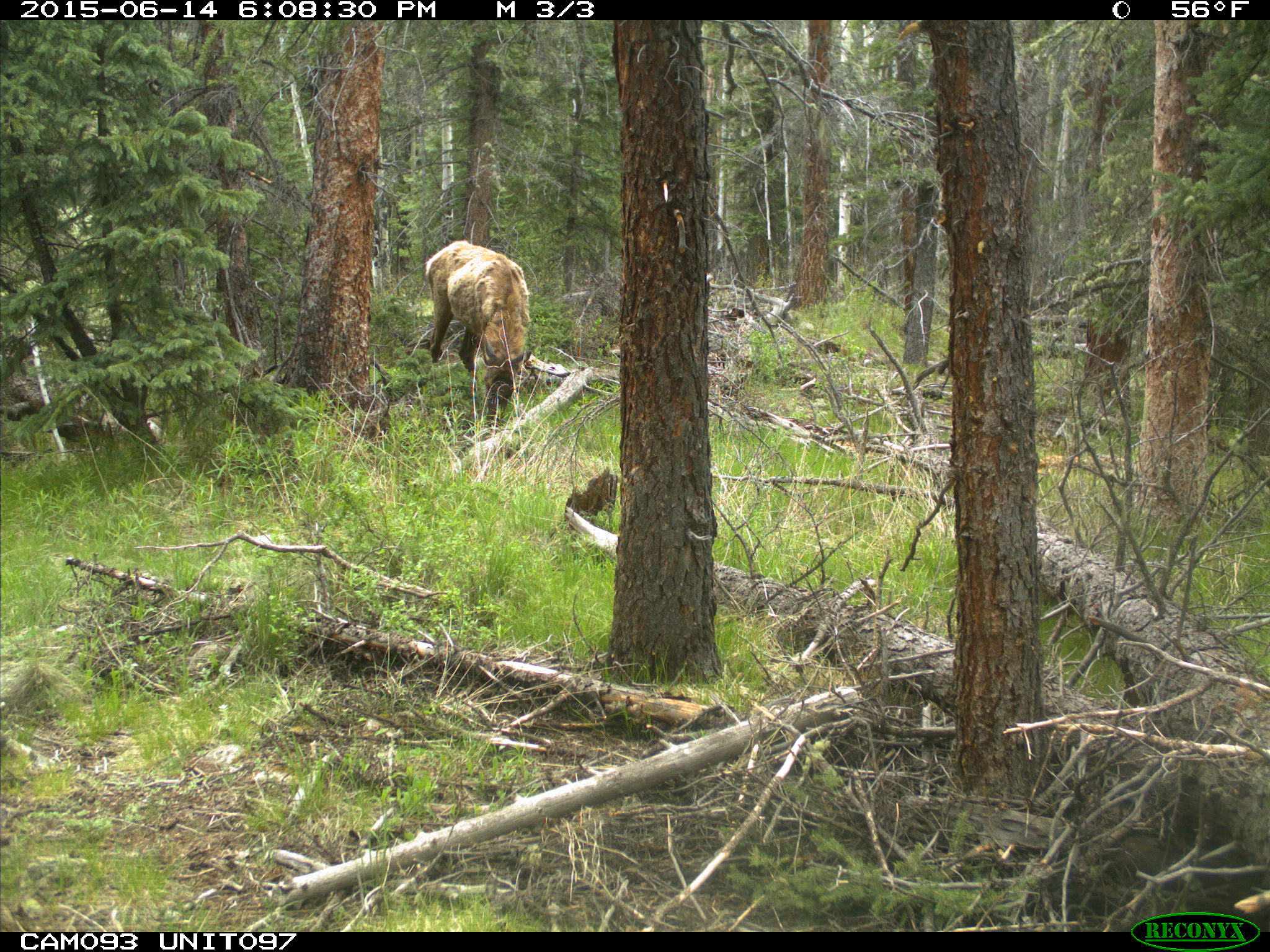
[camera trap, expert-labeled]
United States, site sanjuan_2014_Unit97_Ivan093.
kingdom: Animalia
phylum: Chordata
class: Mammalia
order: Artiodactyla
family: Cervidae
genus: Cervus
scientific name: Cervus elaphus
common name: red deer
Cervus elaphus (red deer).